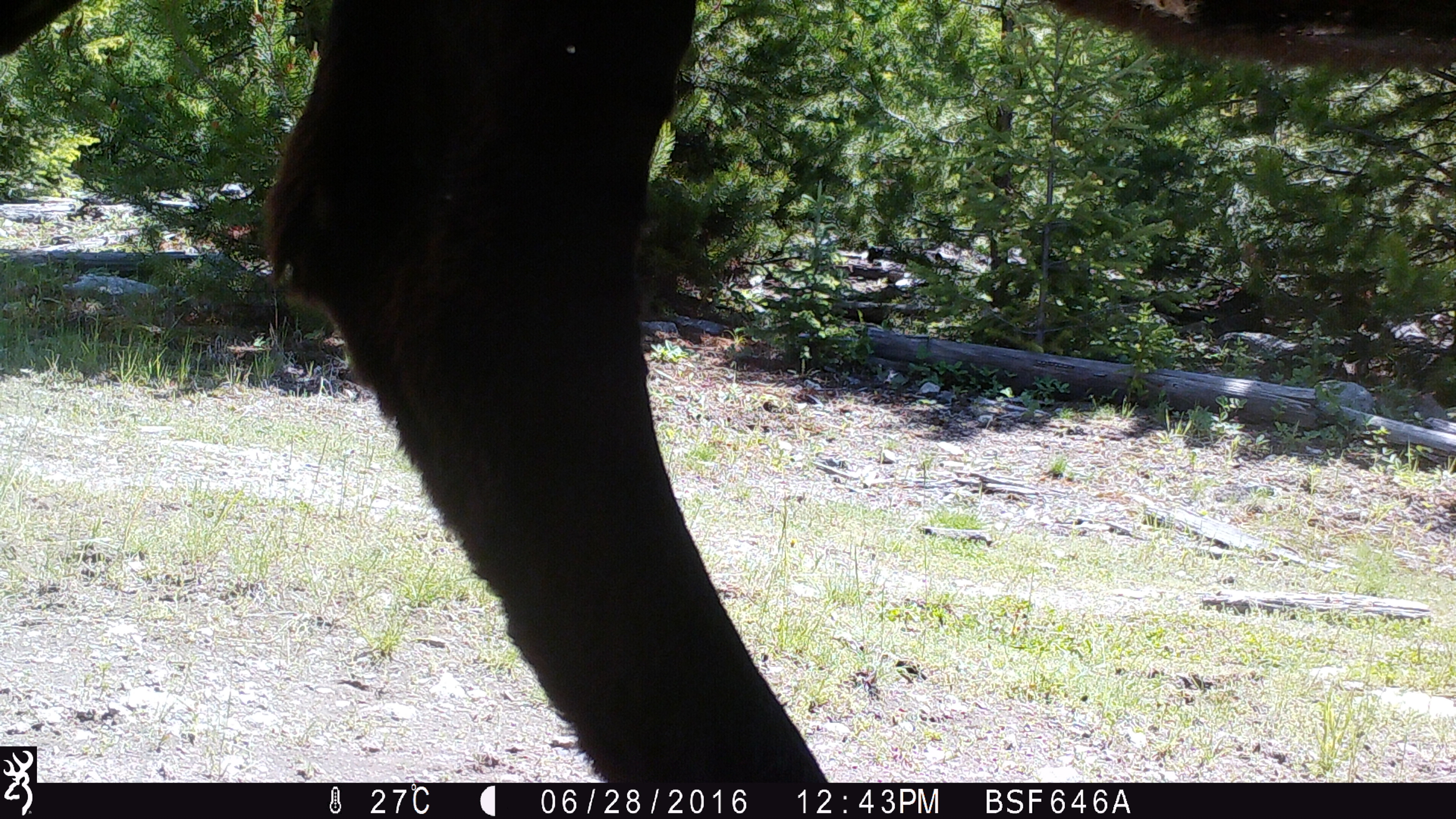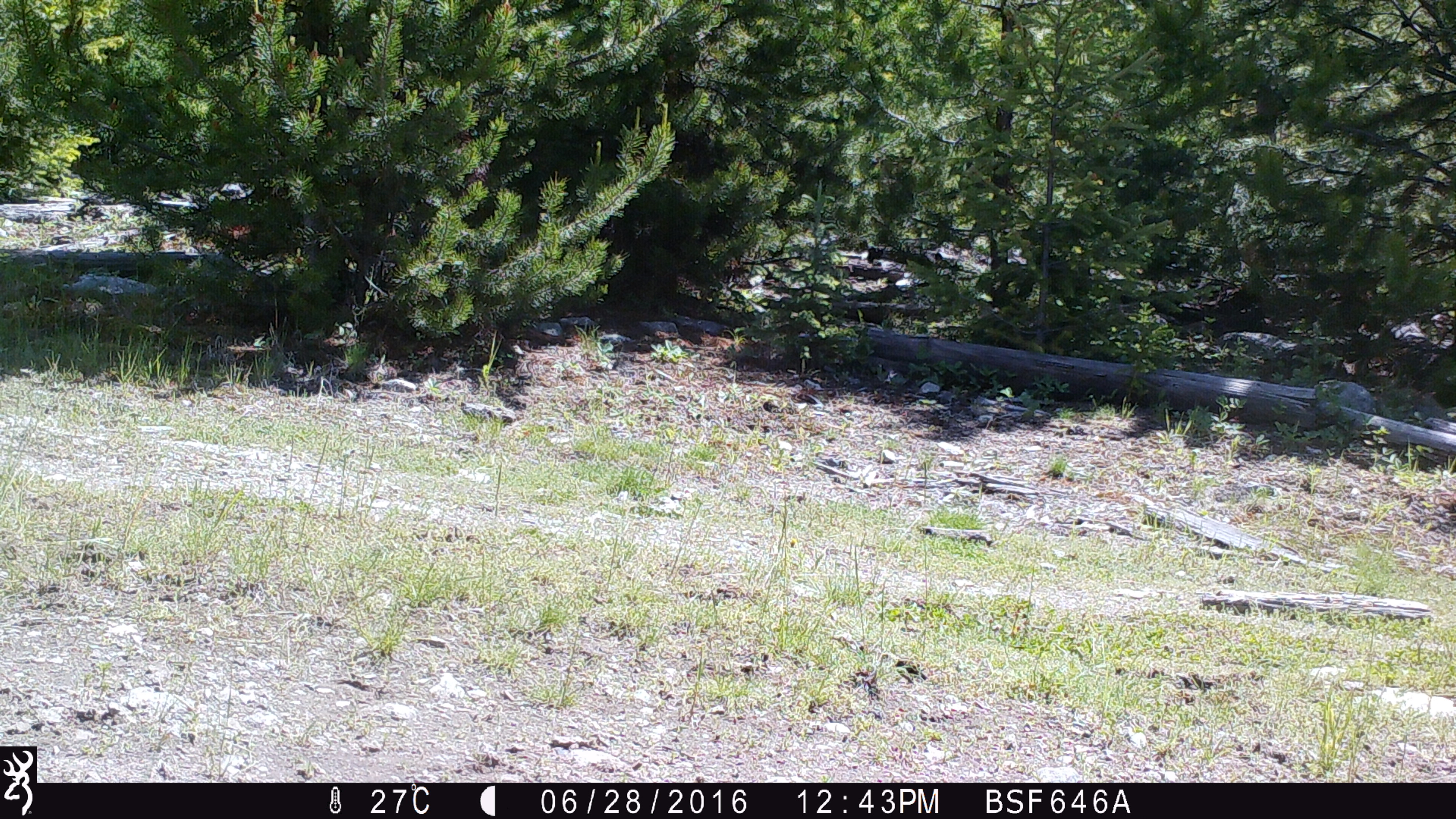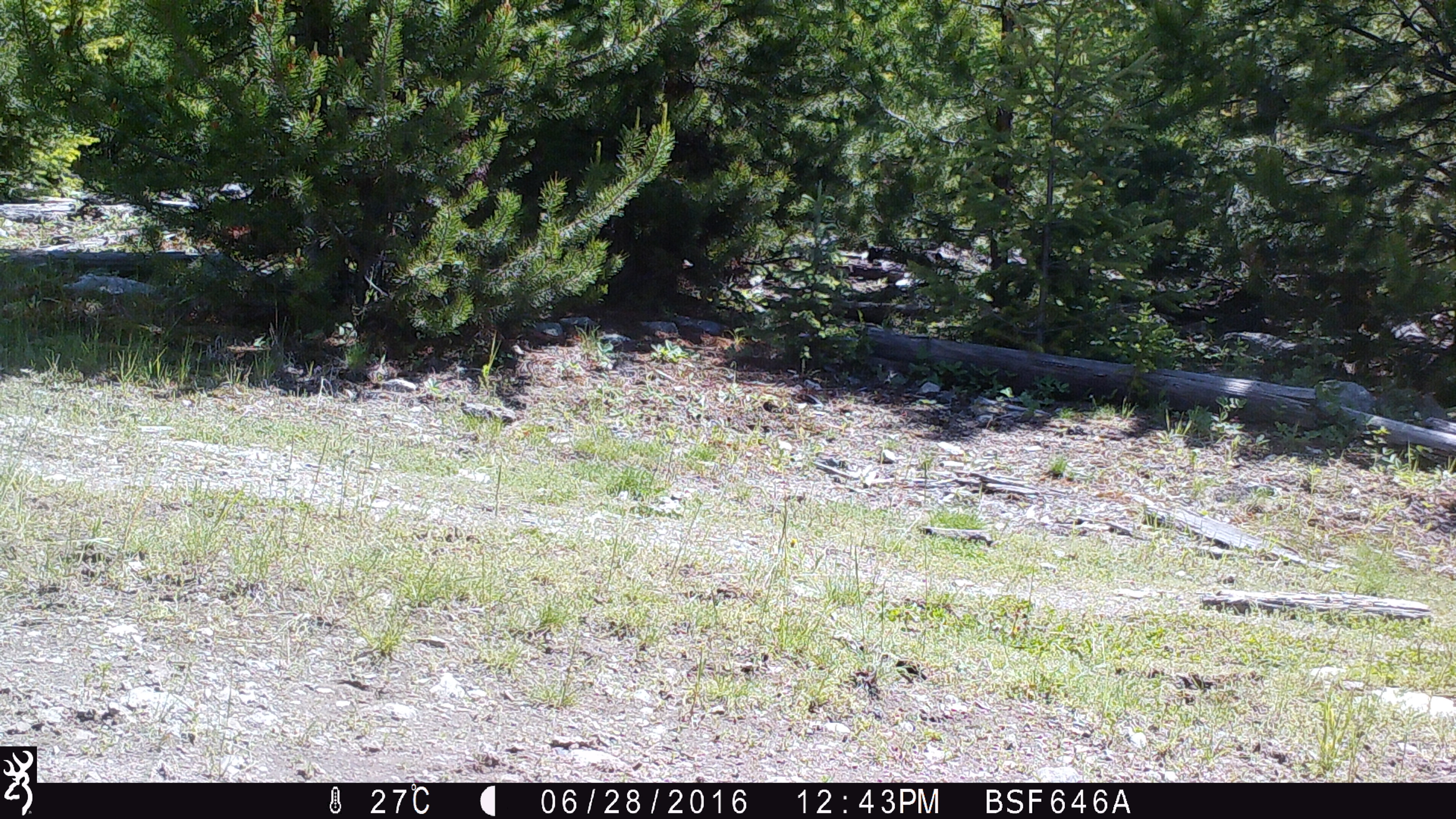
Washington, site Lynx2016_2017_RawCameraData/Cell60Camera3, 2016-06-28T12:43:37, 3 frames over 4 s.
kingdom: Animalia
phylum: Chordata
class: Mammalia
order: Artiodactyla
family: Bovidae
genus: Bos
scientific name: Bos taurus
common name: domestic cattle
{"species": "domestic cattle (Bos taurus)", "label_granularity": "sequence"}